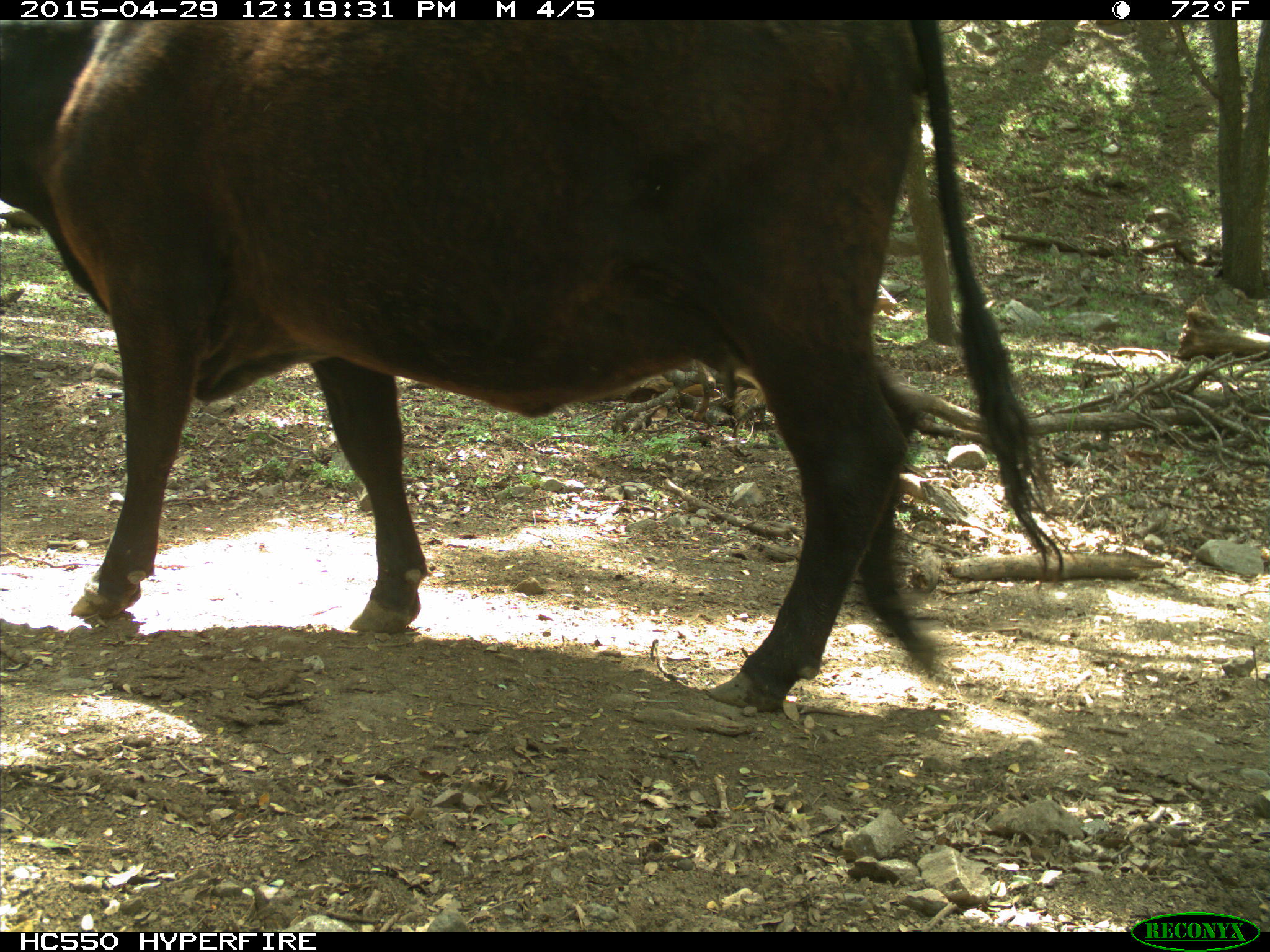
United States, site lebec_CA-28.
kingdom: Animalia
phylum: Chordata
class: Mammalia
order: Artiodactyla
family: Bovidae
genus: Bos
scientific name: Bos taurus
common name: domestic cow